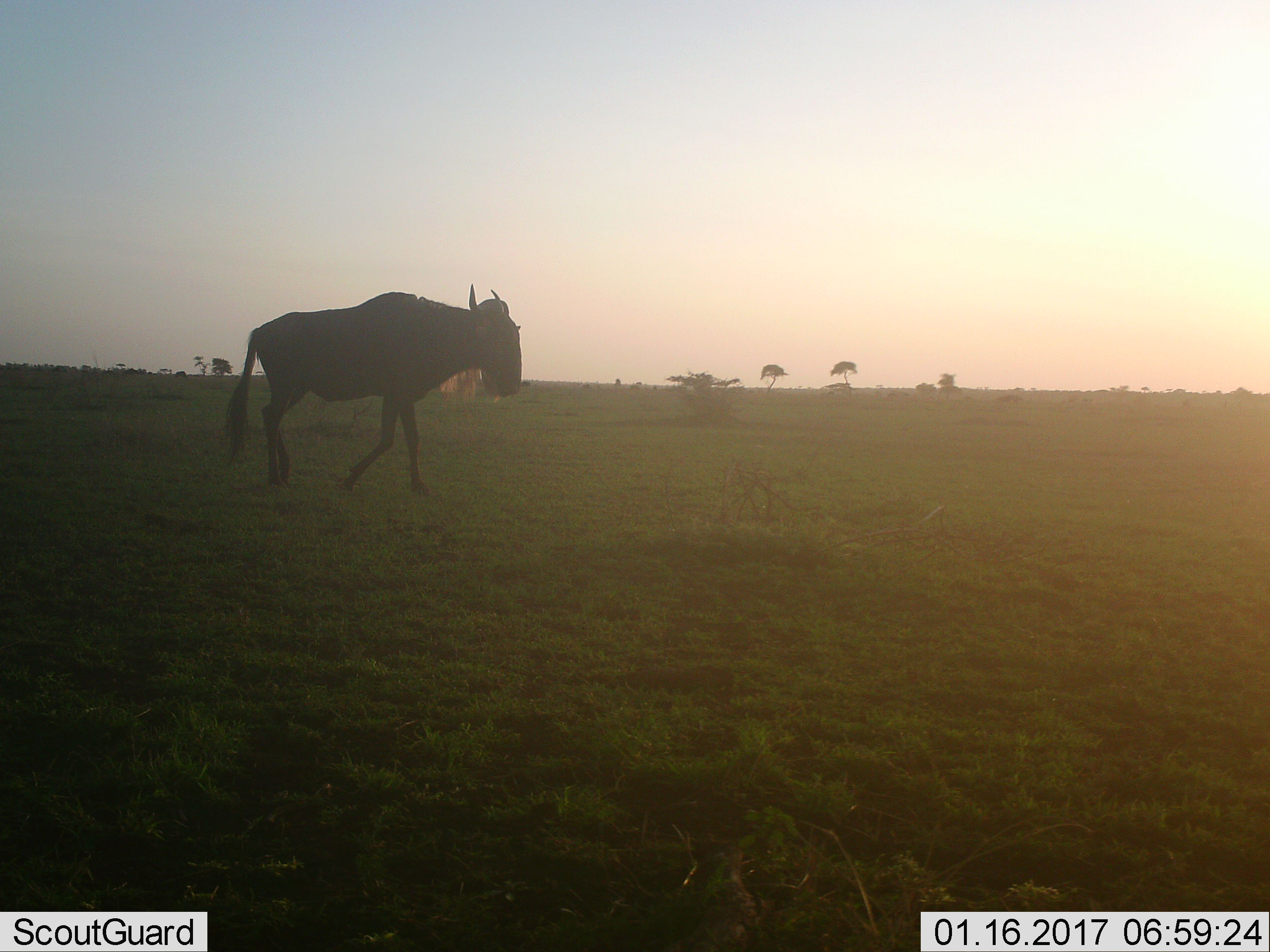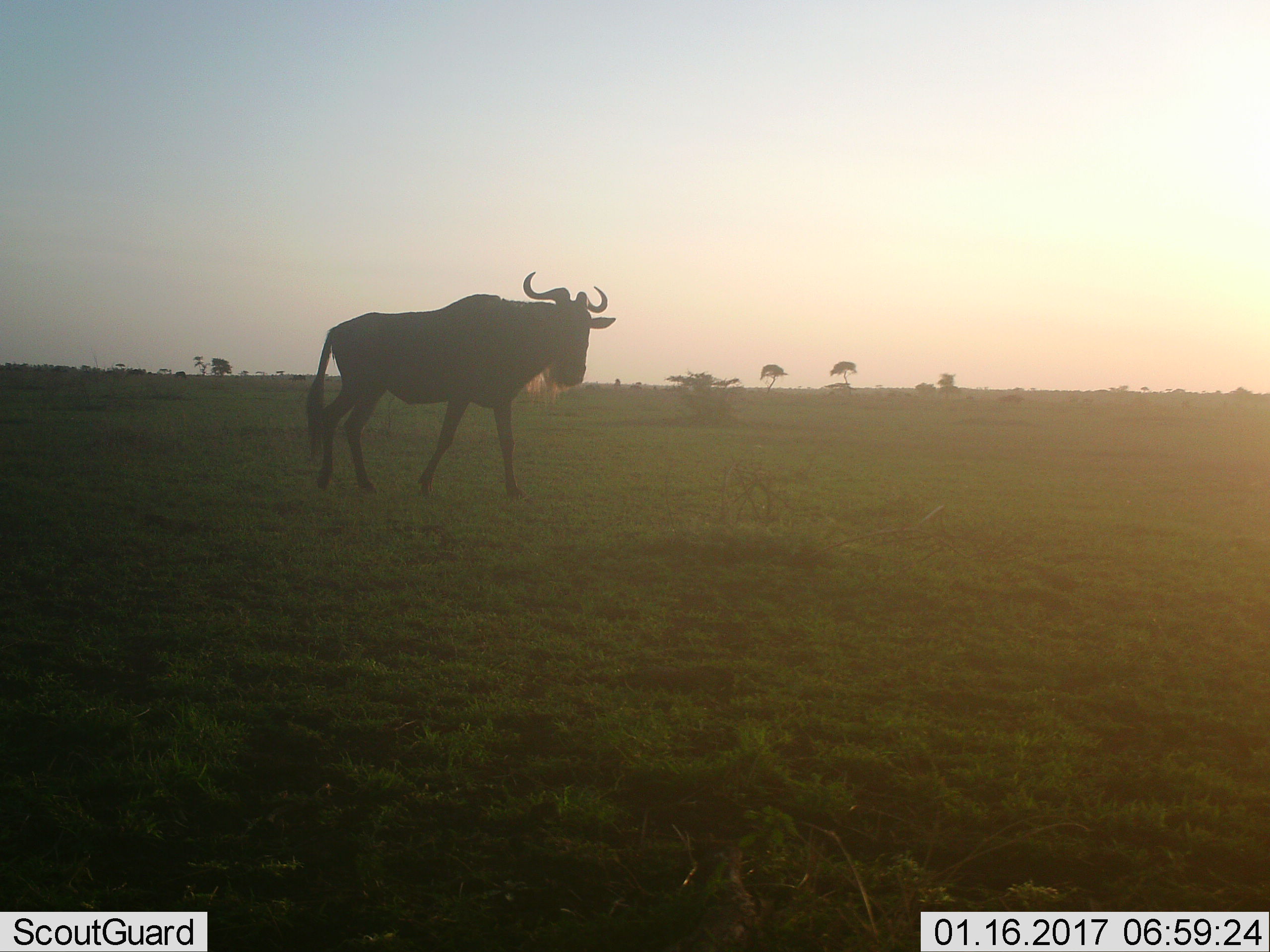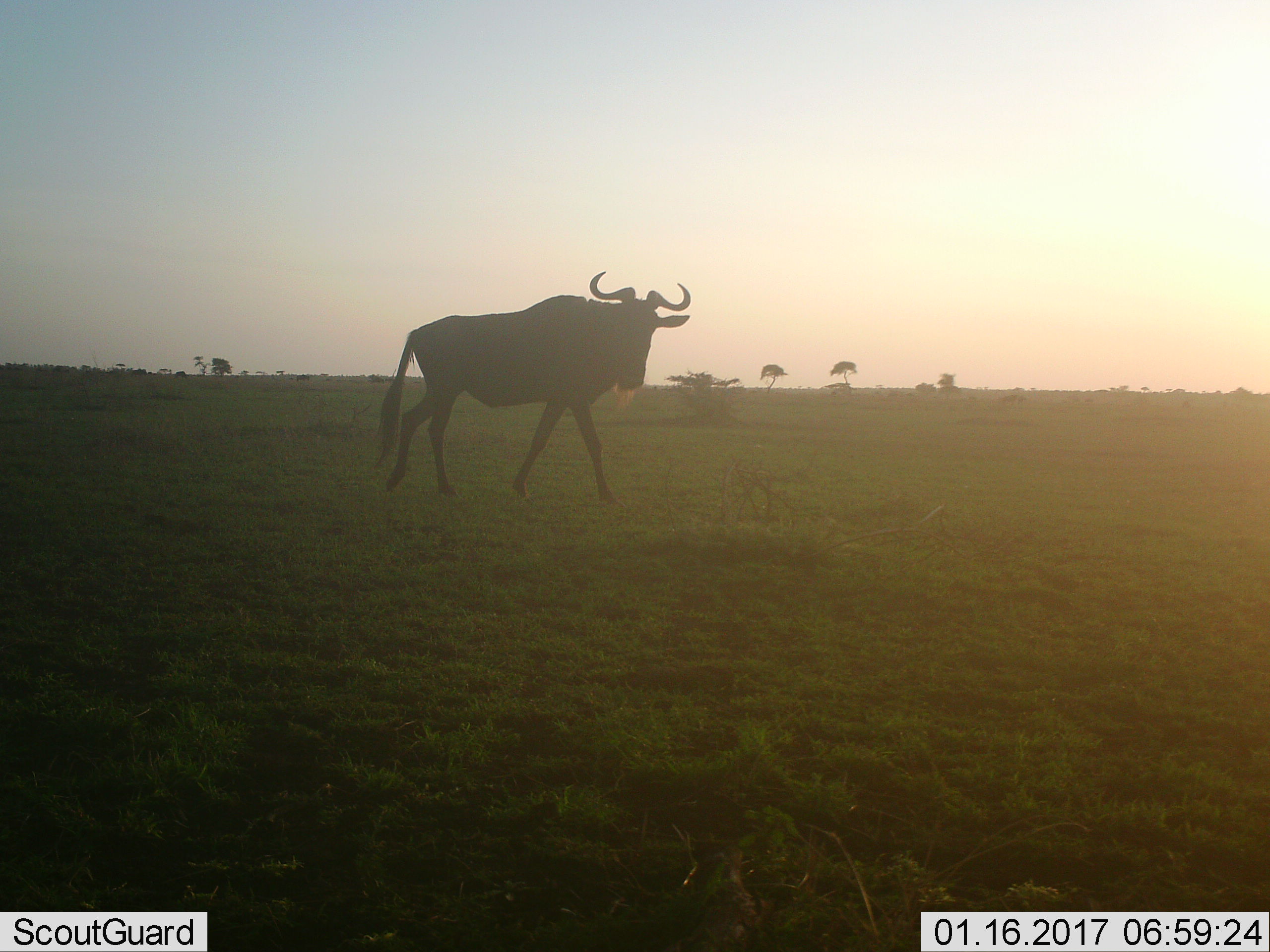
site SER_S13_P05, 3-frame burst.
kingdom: Animalia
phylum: Chordata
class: Mammalia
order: Artiodactyla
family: Bovidae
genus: Connochaetes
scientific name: Connochaetes taurinus taurinus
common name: blue wildebeest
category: wildebeestblue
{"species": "wildebeestblue (blue wildebeest) (Connochaetes taurinus taurinus)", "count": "1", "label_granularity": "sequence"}